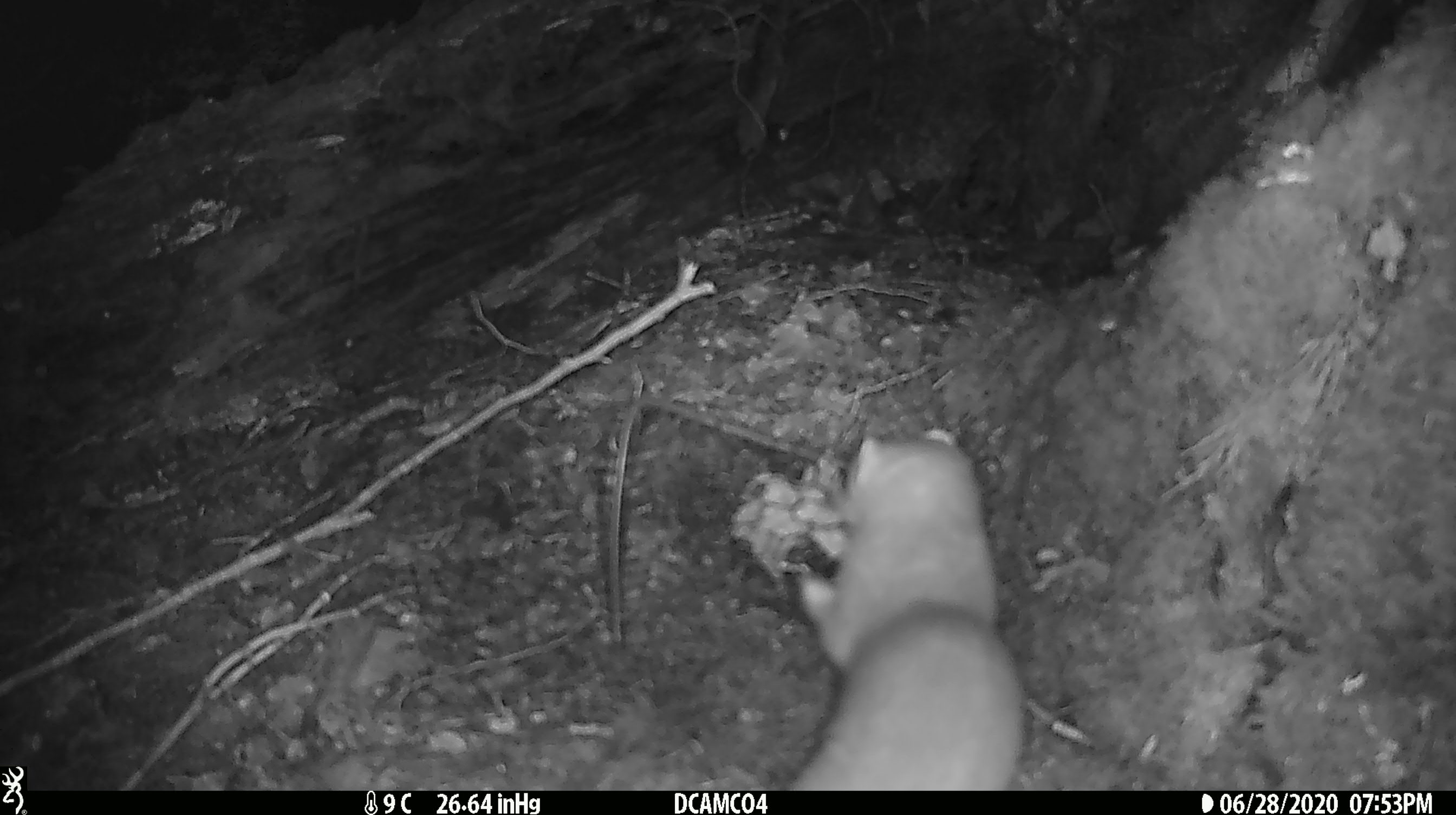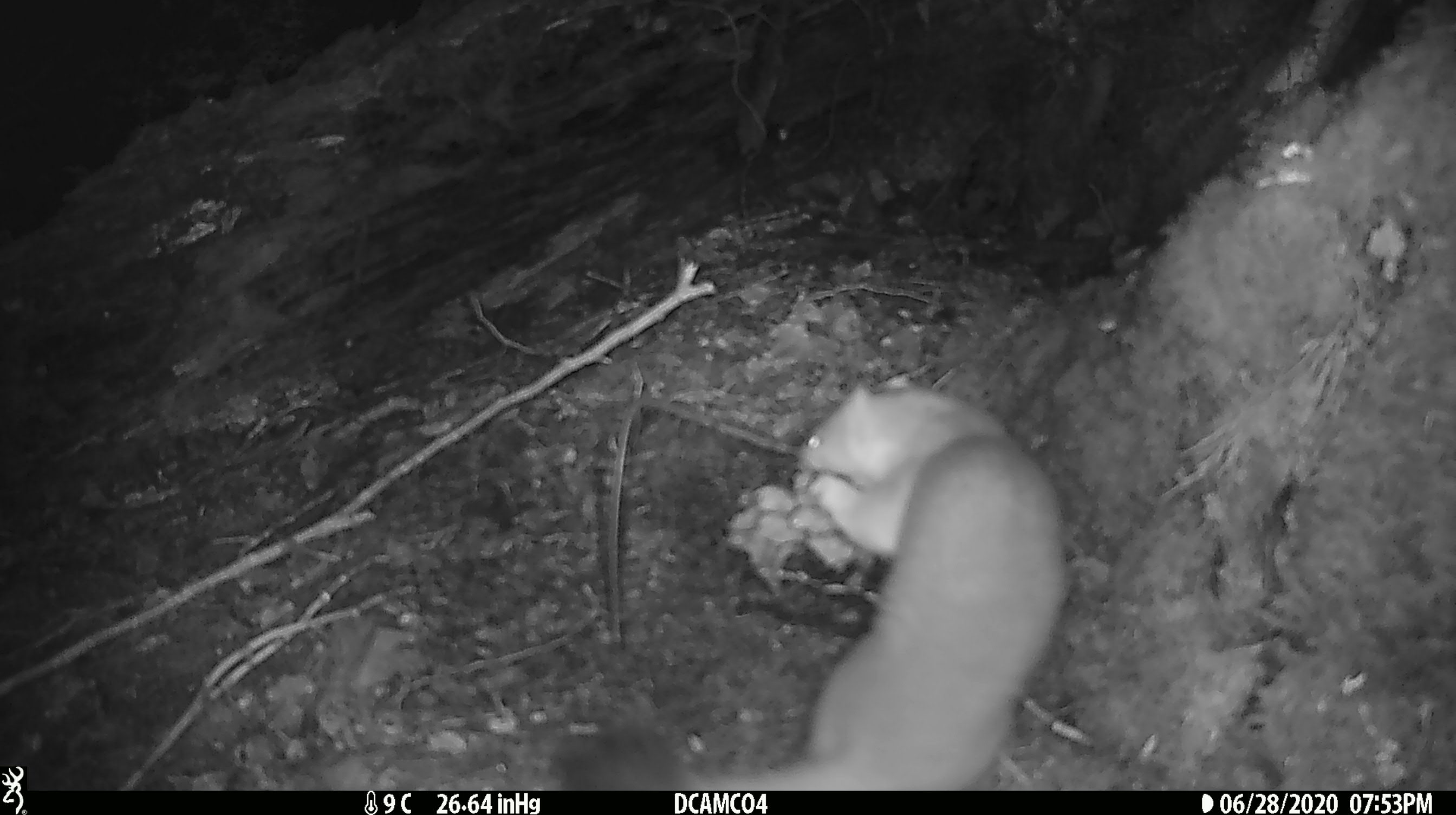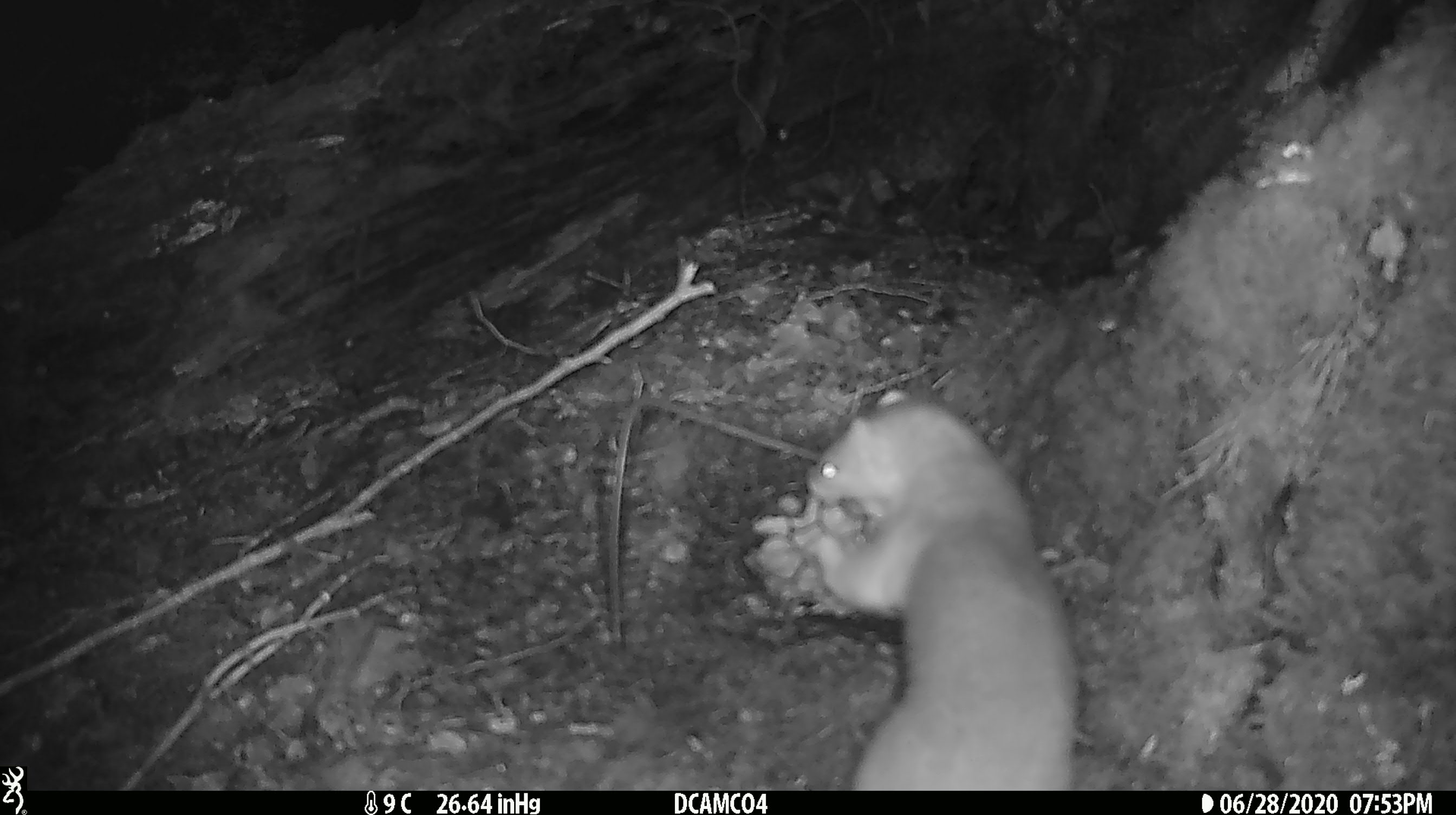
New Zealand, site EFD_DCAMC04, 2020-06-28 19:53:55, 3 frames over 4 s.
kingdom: Animalia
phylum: Chordata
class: Mammalia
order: Carnivora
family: Mustelidae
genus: Mustela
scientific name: Mustela erminea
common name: stoat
Stoat (Mustela erminea).